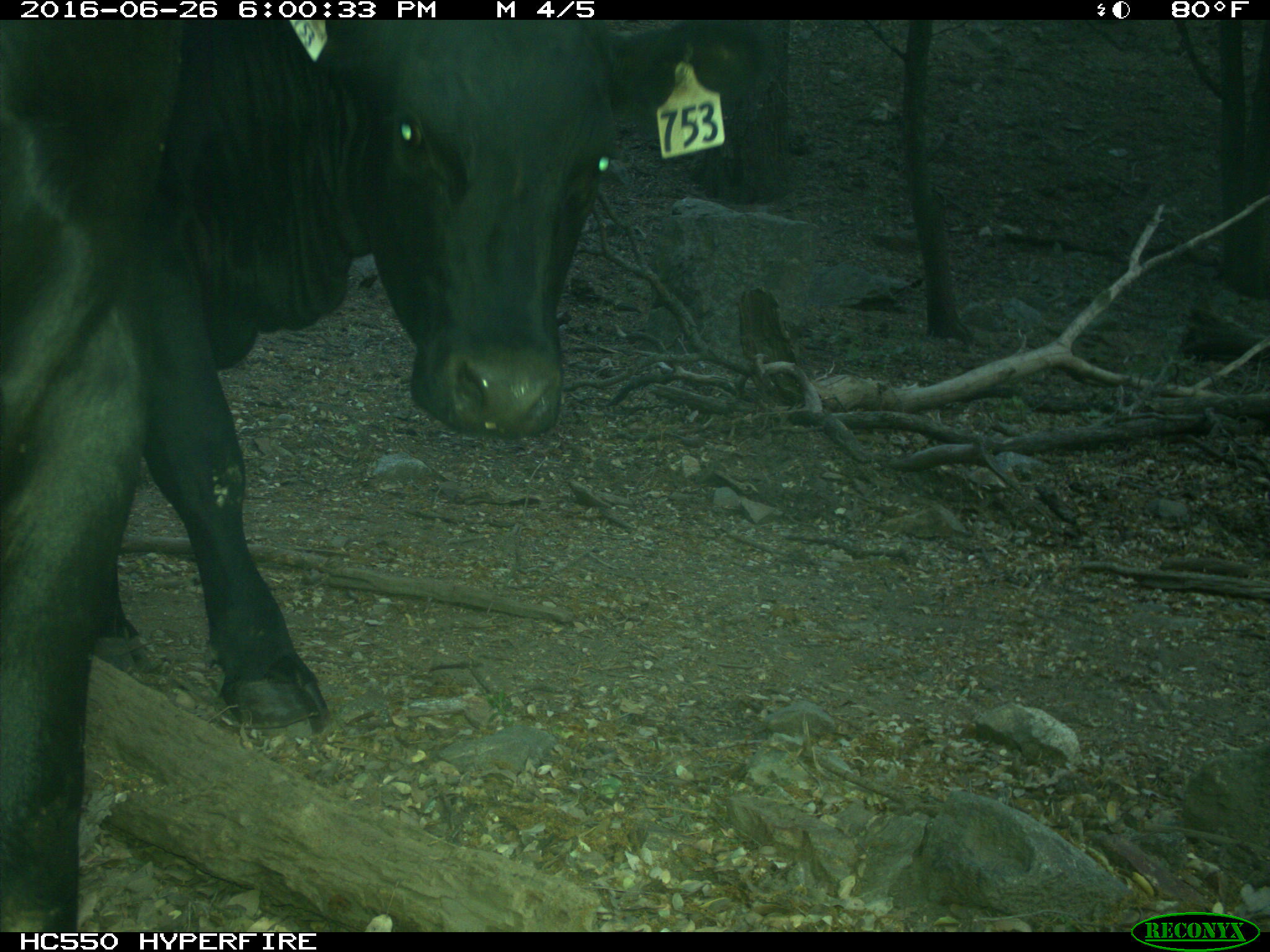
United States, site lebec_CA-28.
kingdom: Animalia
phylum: Chordata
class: Mammalia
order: Artiodactyla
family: Bovidae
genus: Bos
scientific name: Bos taurus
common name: domestic cow